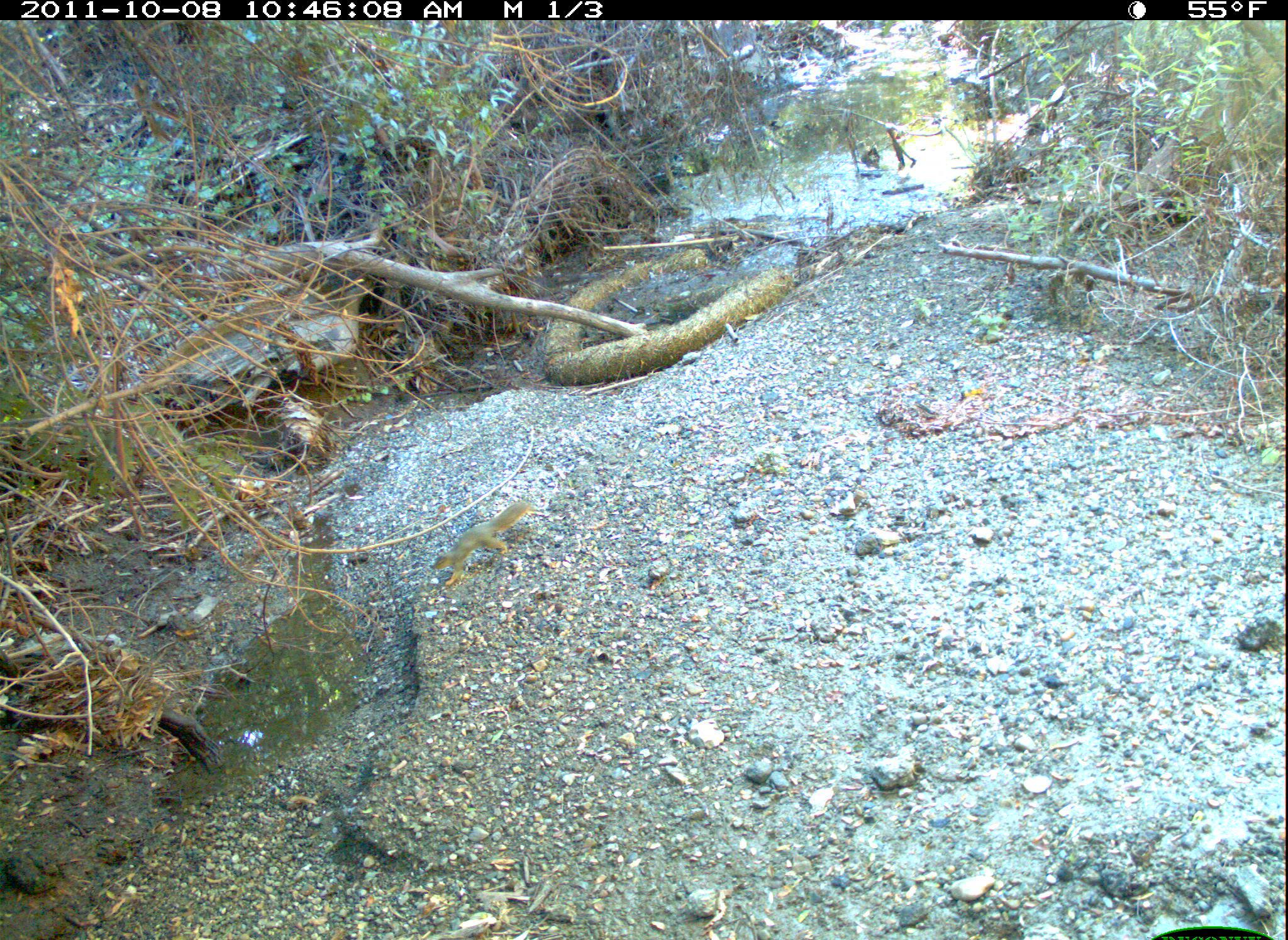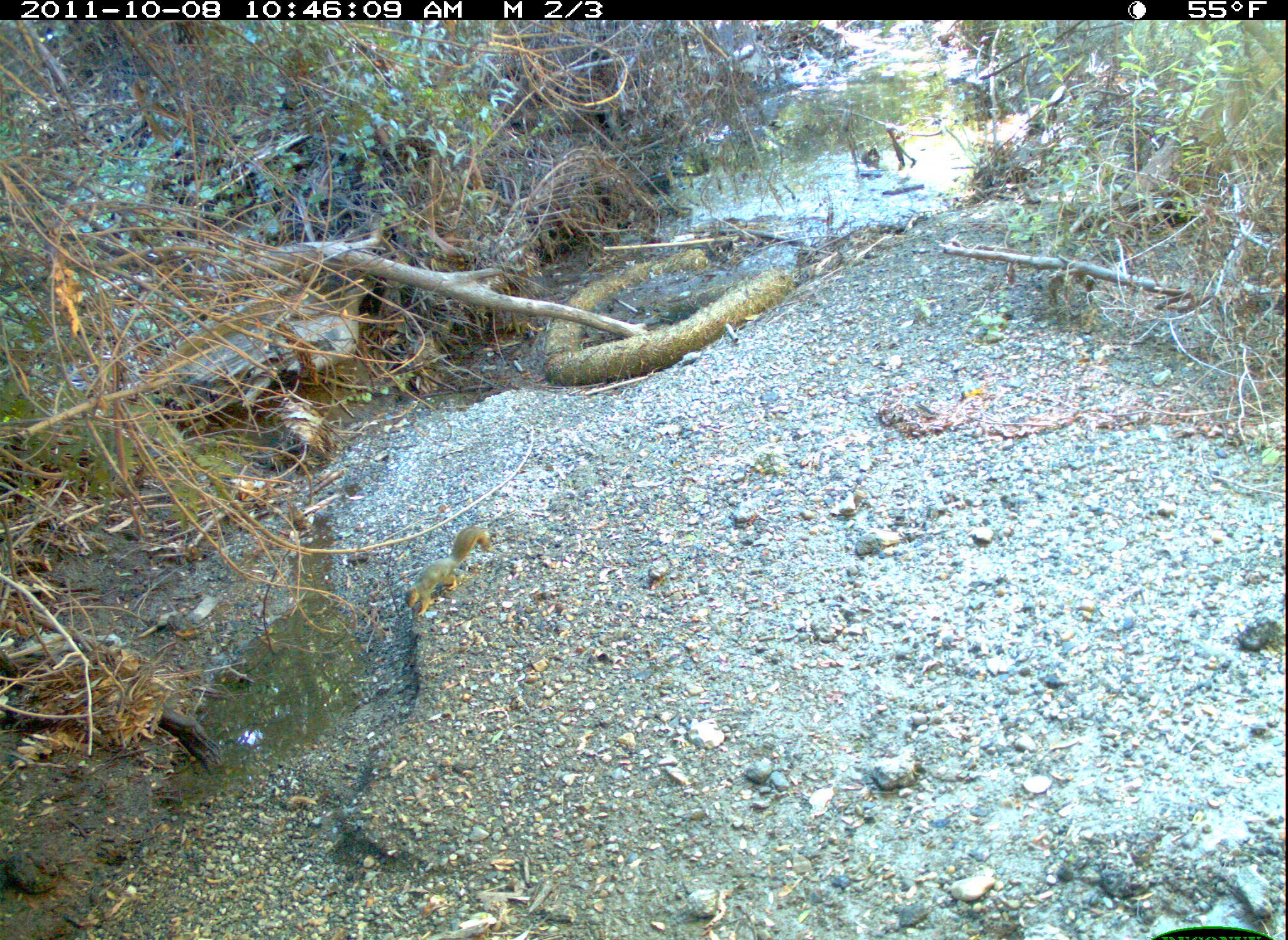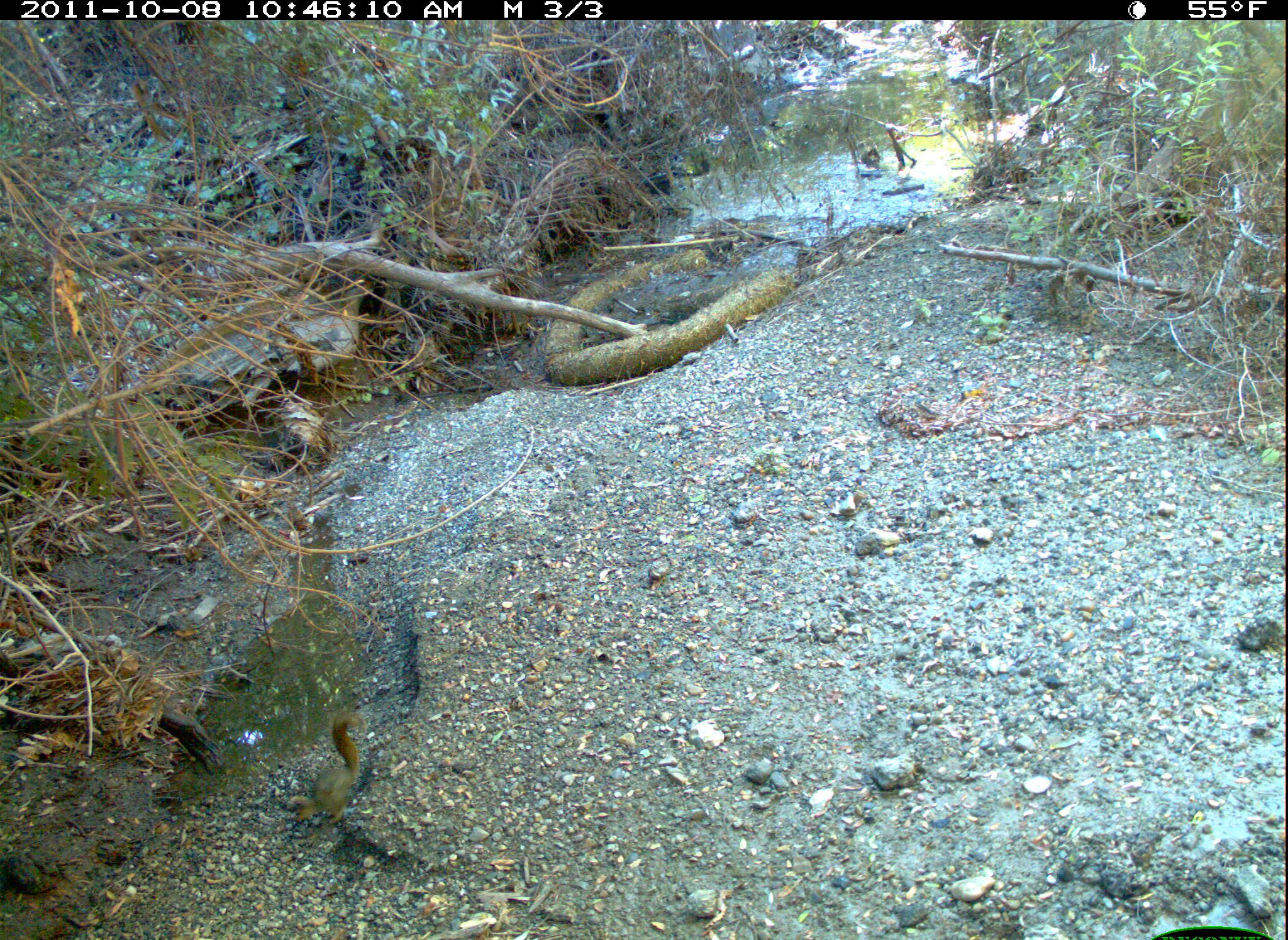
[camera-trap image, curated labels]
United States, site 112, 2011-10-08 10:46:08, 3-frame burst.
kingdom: Animalia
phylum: Chordata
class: Mammalia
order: Rodentia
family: Sciuridae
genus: Sciurus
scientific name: Sciurus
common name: squirrel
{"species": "squirrel (Sciurus)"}